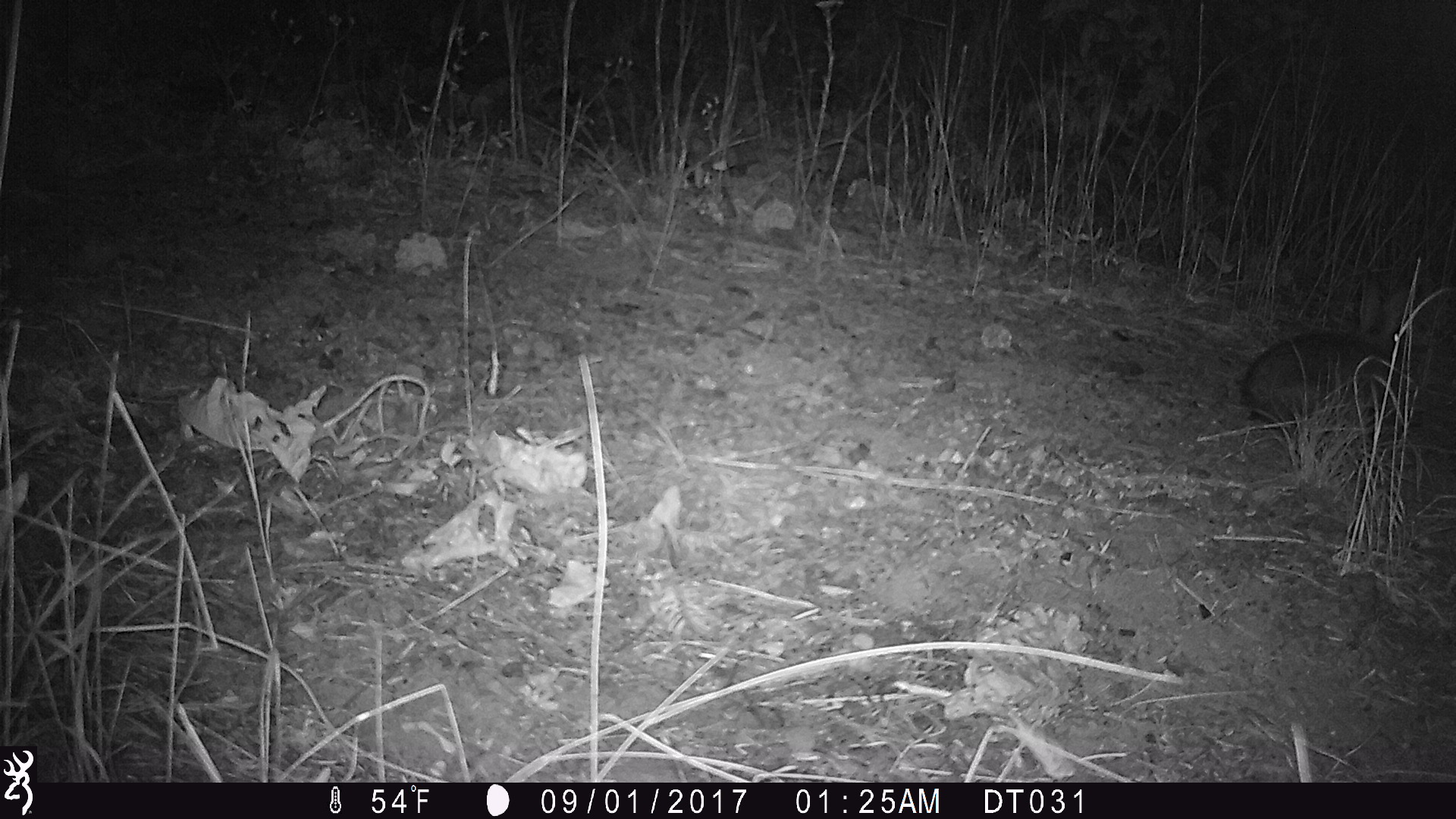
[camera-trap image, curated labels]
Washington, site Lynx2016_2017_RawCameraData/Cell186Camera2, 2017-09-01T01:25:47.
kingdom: Animalia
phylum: Chordata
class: Mammalia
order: Lagomorpha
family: Leporidae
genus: Lepus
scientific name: Lepus americanus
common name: snowshoe hare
Lepus americanus (snowshoe hare). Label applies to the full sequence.